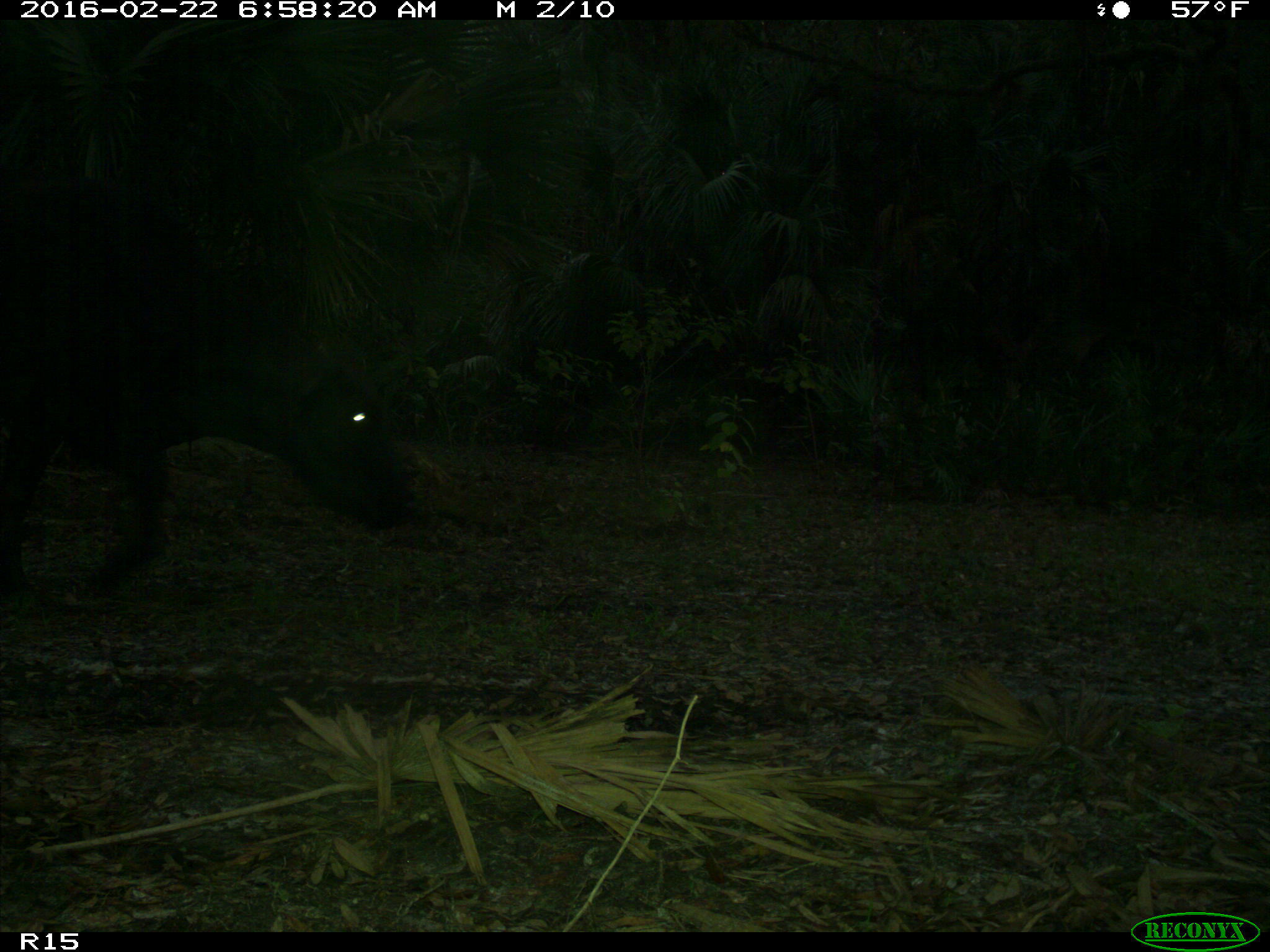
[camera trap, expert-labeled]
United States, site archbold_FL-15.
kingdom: Animalia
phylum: Chordata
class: Mammalia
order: Artiodactyla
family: Bovidae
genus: Bos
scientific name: Bos taurus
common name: domestic cow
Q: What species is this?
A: Bos taurus (domestic cow).